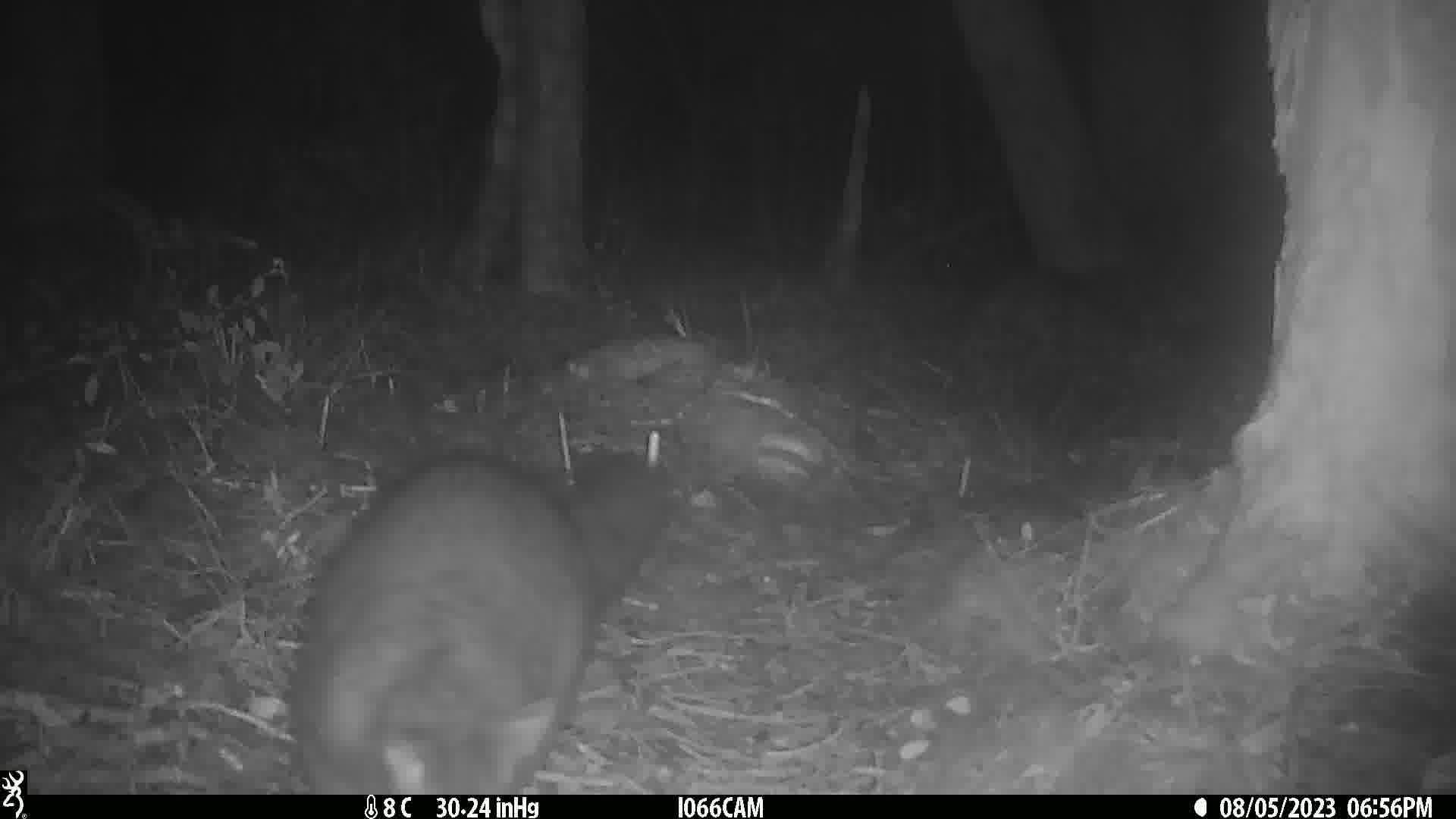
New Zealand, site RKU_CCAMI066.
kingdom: Animalia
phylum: Chordata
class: Mammalia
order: Diprotodontia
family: Phalangeridae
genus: Trichosurus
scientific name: Trichosurus vulpecula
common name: common brushtail possum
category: possum